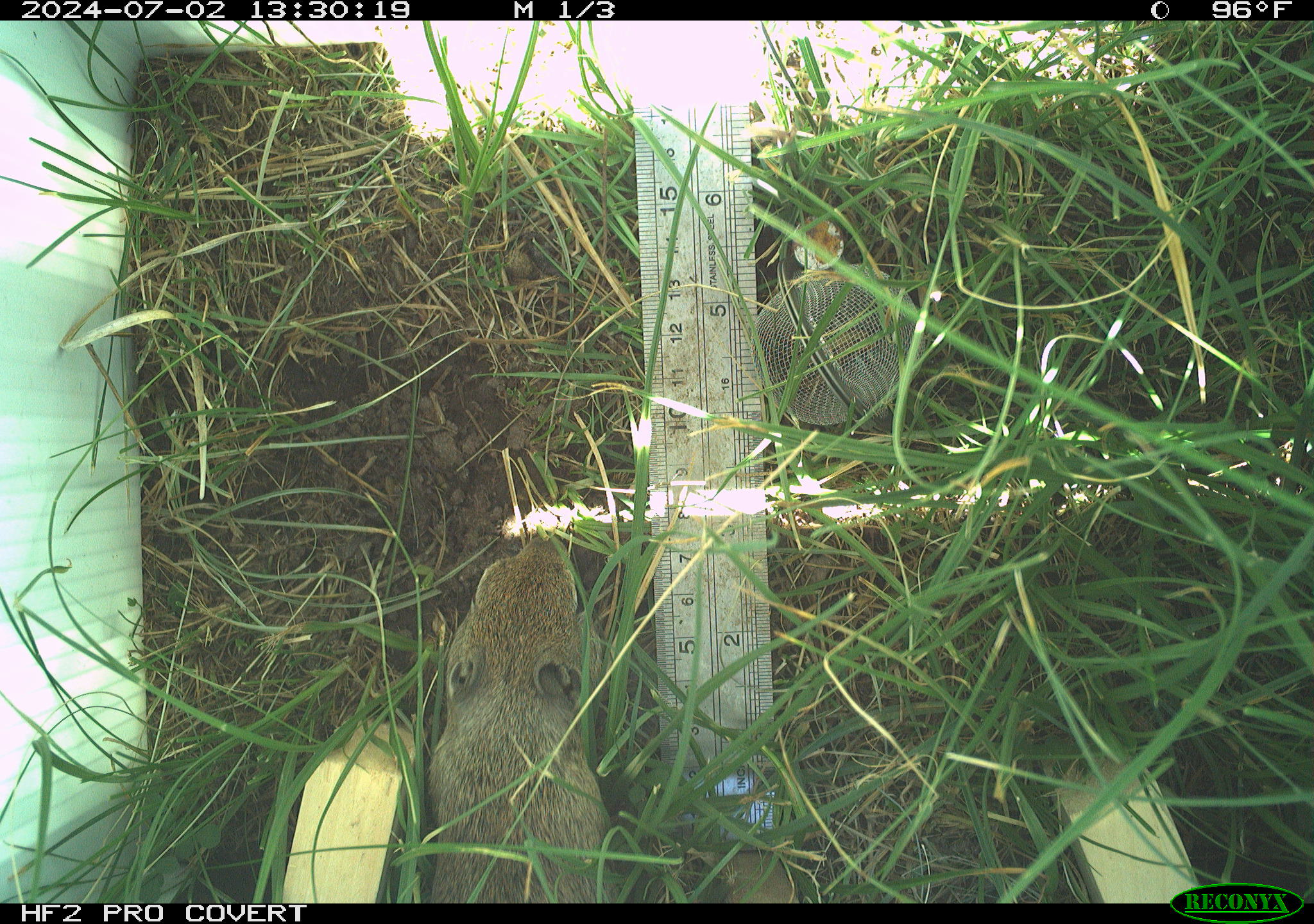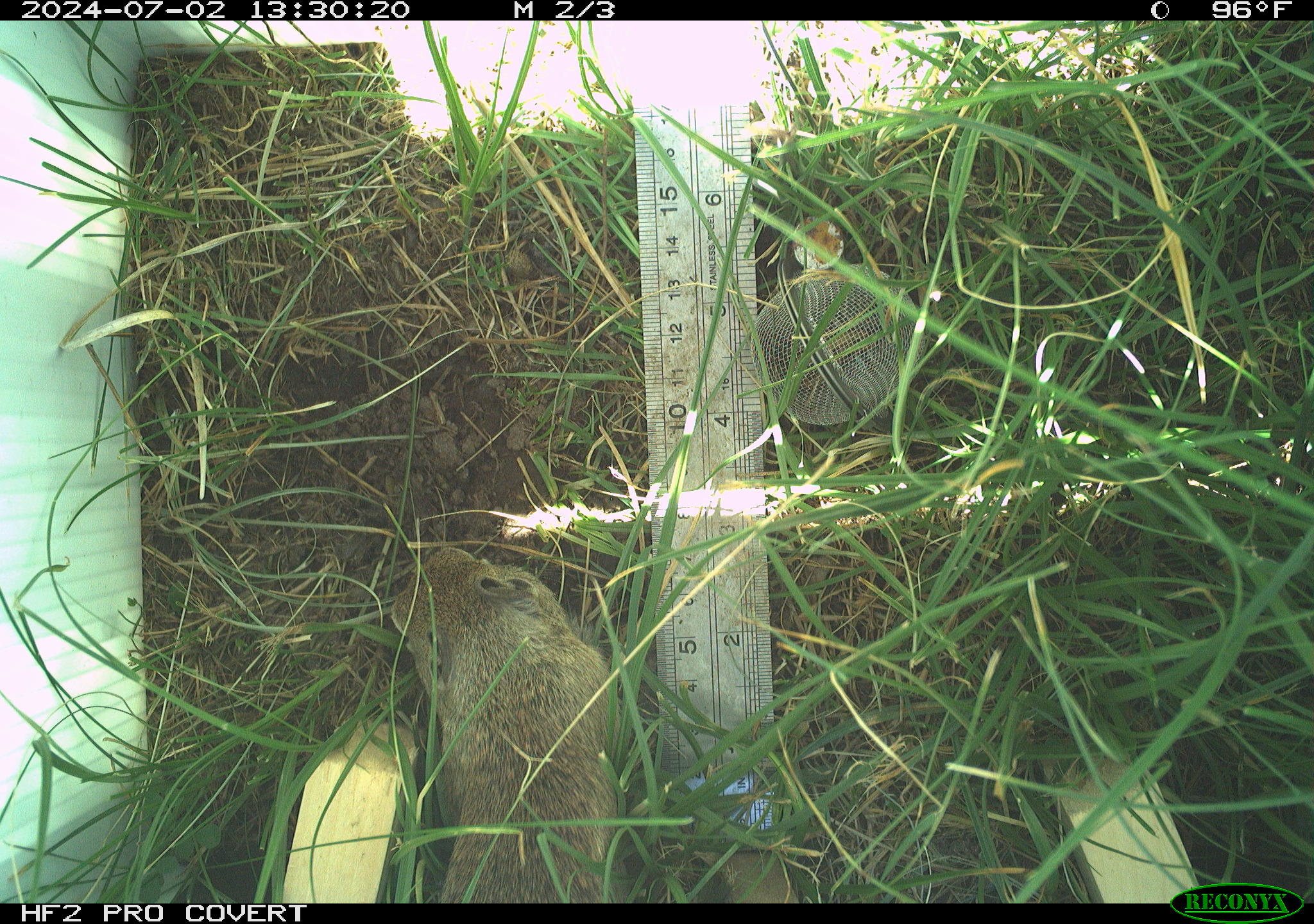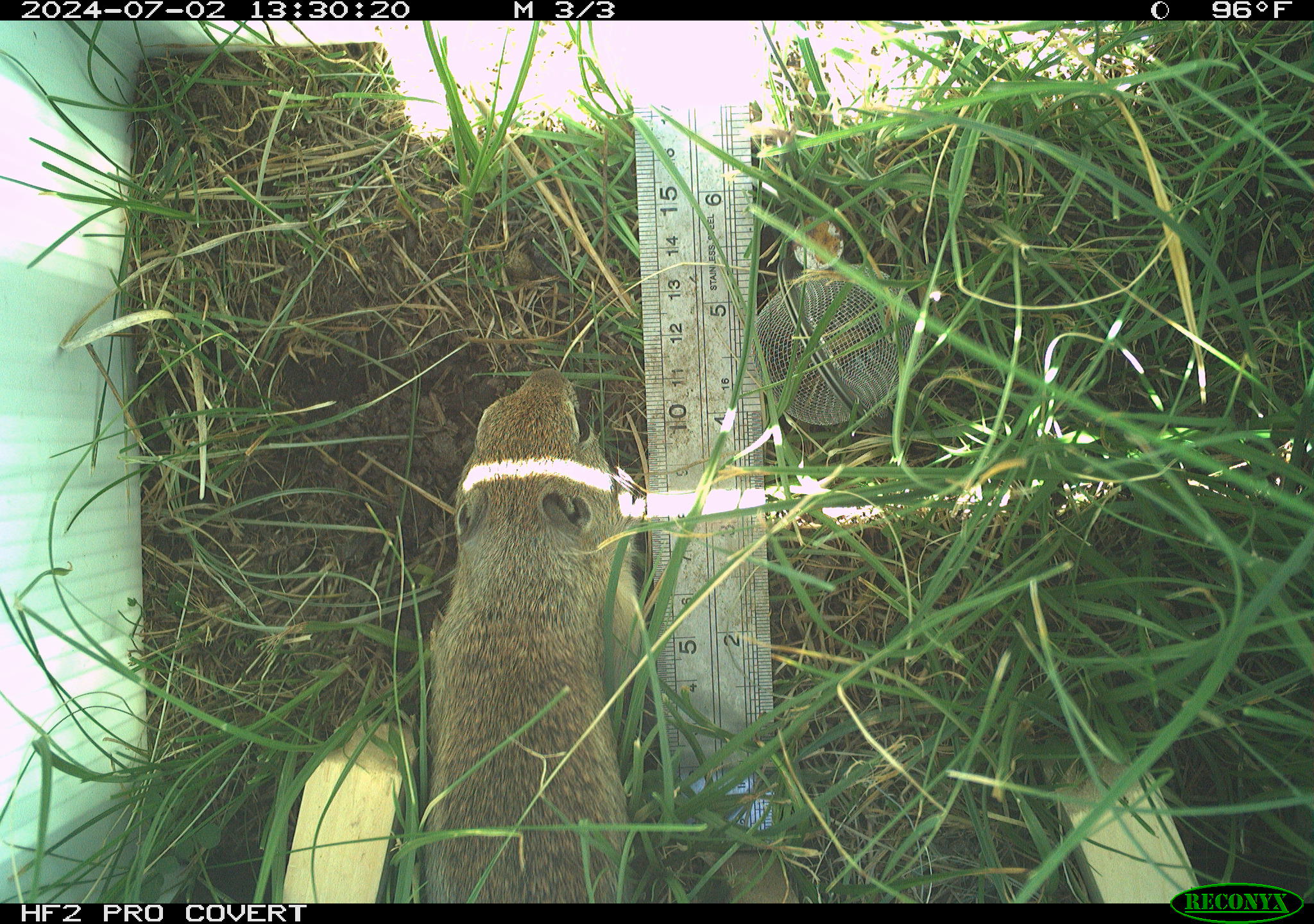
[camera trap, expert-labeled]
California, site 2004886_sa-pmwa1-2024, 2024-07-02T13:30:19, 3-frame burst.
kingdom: Animalia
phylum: Chordata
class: Mammalia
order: Rodentia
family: Sciuridae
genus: Urocitellus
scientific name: Urocitellus beldingi beldingi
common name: belding's ground squirrel